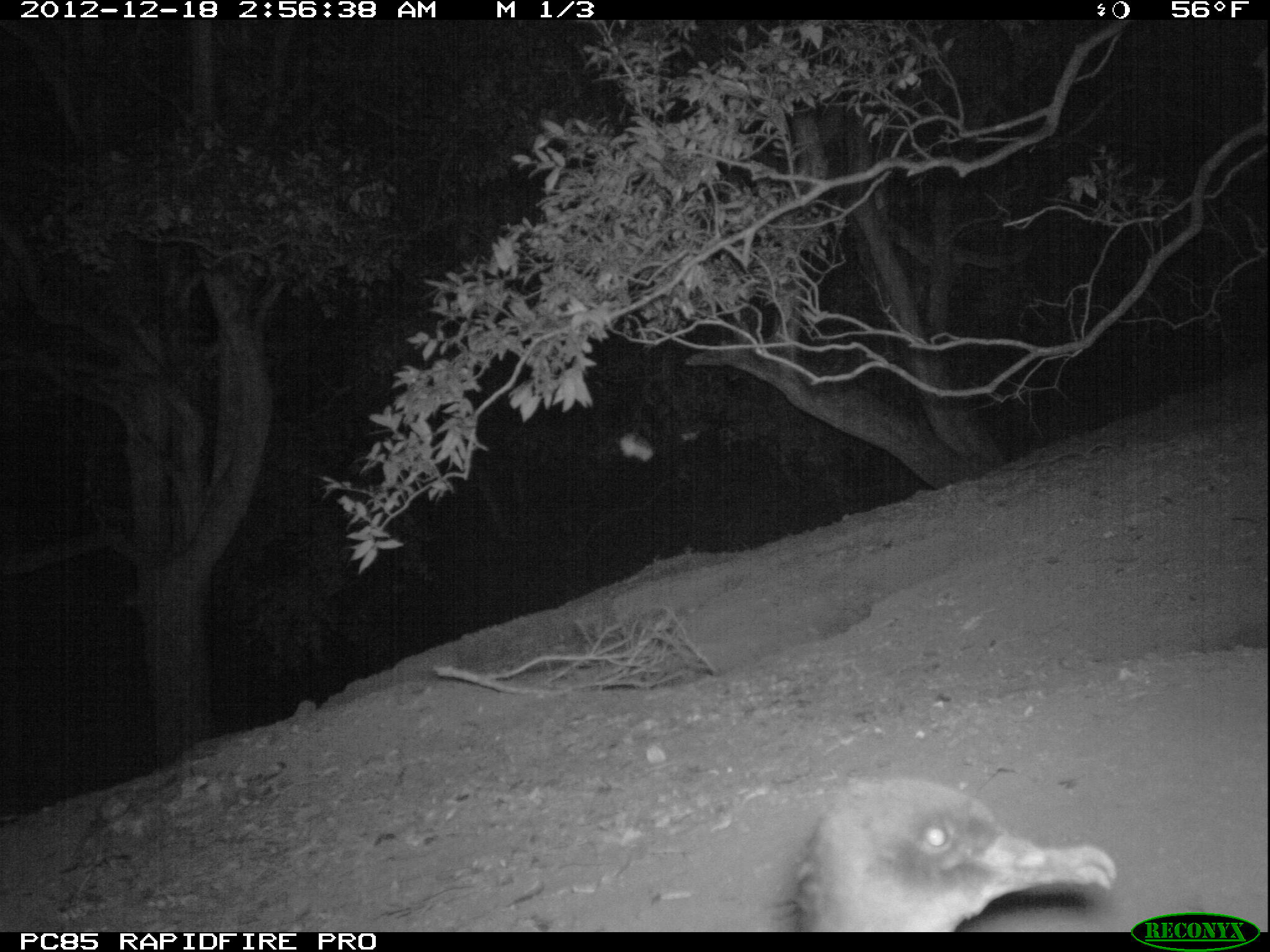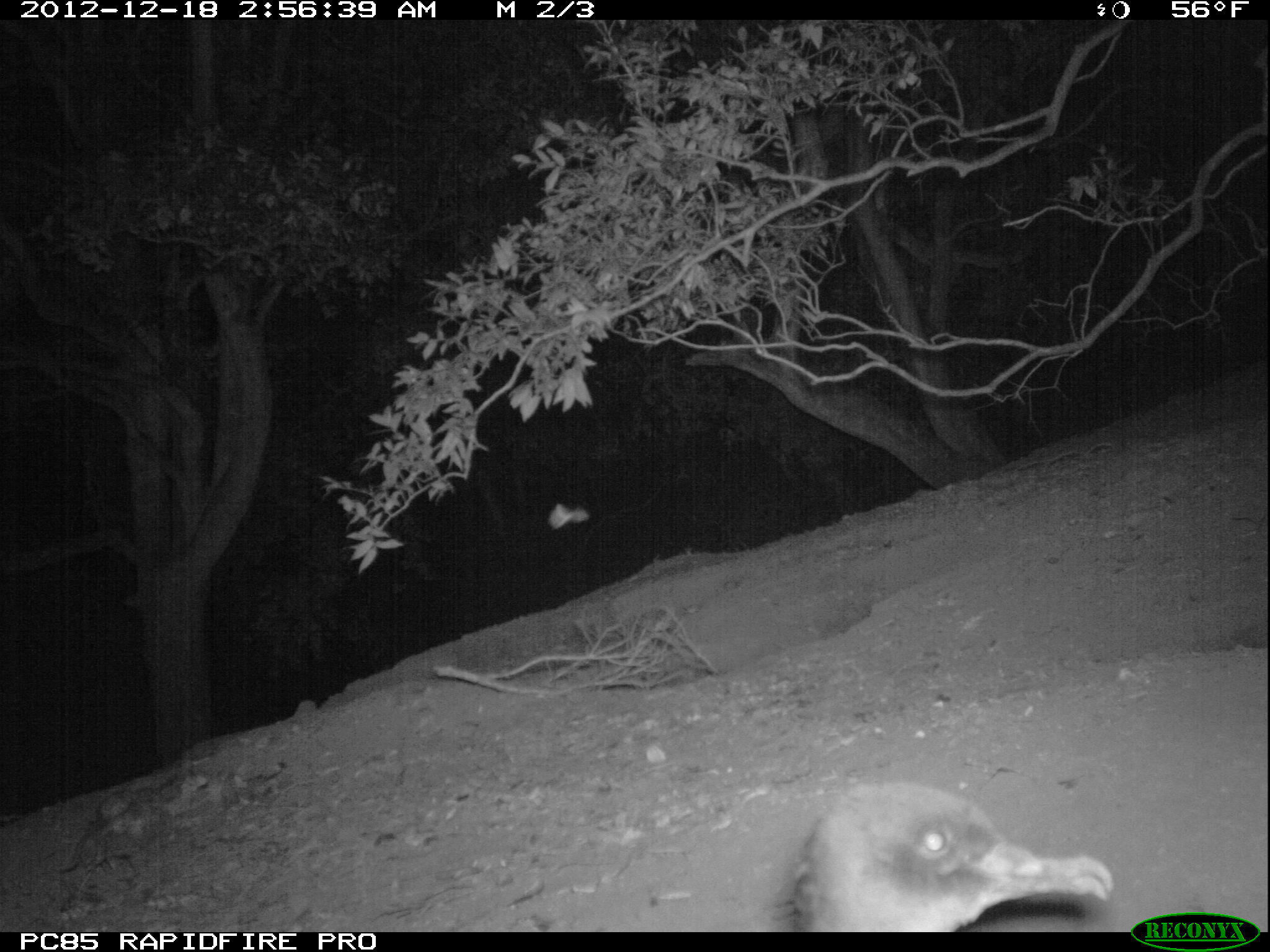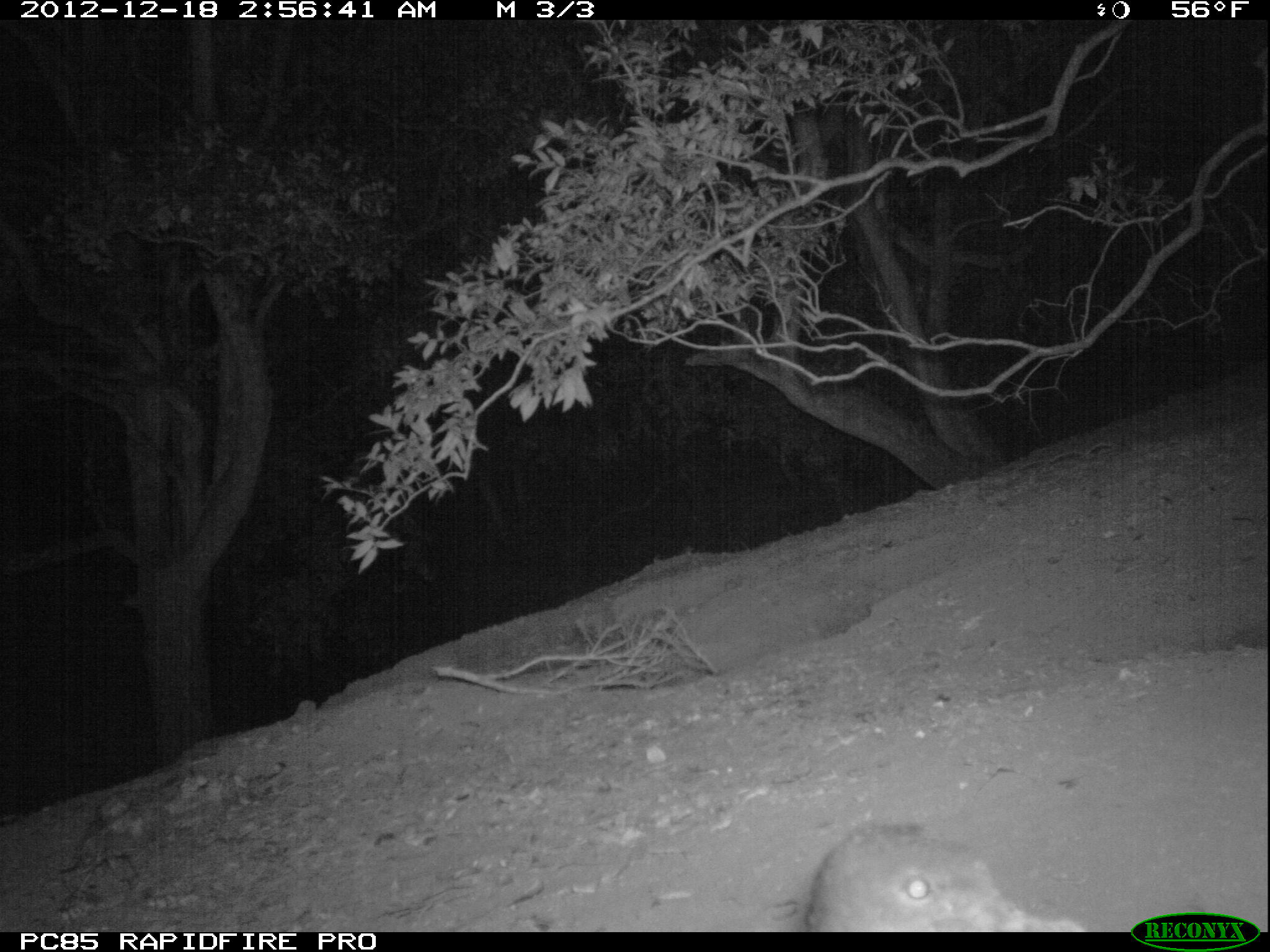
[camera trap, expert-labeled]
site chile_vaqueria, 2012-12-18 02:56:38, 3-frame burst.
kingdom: Animalia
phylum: Chordata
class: Aves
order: Procellariiformes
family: Procellariidae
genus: Calonectris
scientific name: Calonectris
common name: shearwater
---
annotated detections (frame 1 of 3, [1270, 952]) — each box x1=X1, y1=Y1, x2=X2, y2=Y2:
shearwater: x1=789, y1=771, x2=1119, y2=934
unknown: x1=614, y1=432, x2=649, y2=461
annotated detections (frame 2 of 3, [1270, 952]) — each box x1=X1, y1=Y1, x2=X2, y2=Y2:
shearwater: x1=783, y1=778, x2=1118, y2=933
unknown: x1=543, y1=498, x2=592, y2=537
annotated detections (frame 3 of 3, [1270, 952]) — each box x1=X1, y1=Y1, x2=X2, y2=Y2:
shearwater: x1=806, y1=822, x2=1085, y2=932